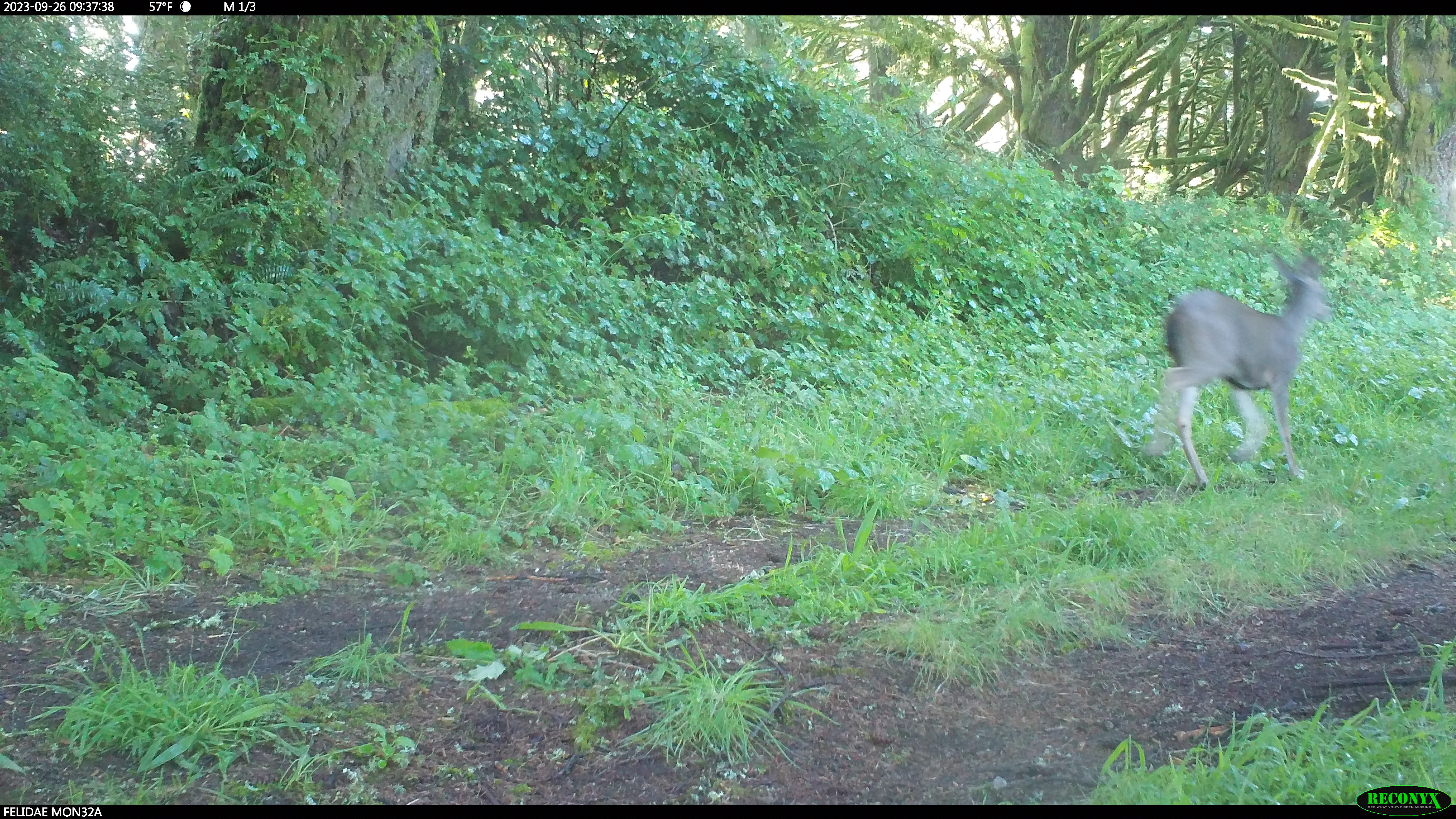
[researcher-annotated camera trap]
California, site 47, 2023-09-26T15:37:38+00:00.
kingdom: Animalia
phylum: Chordata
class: Mammalia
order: Artiodactyla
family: Cervidae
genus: Odocoileus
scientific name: Odocoileus hemionus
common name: mule deer